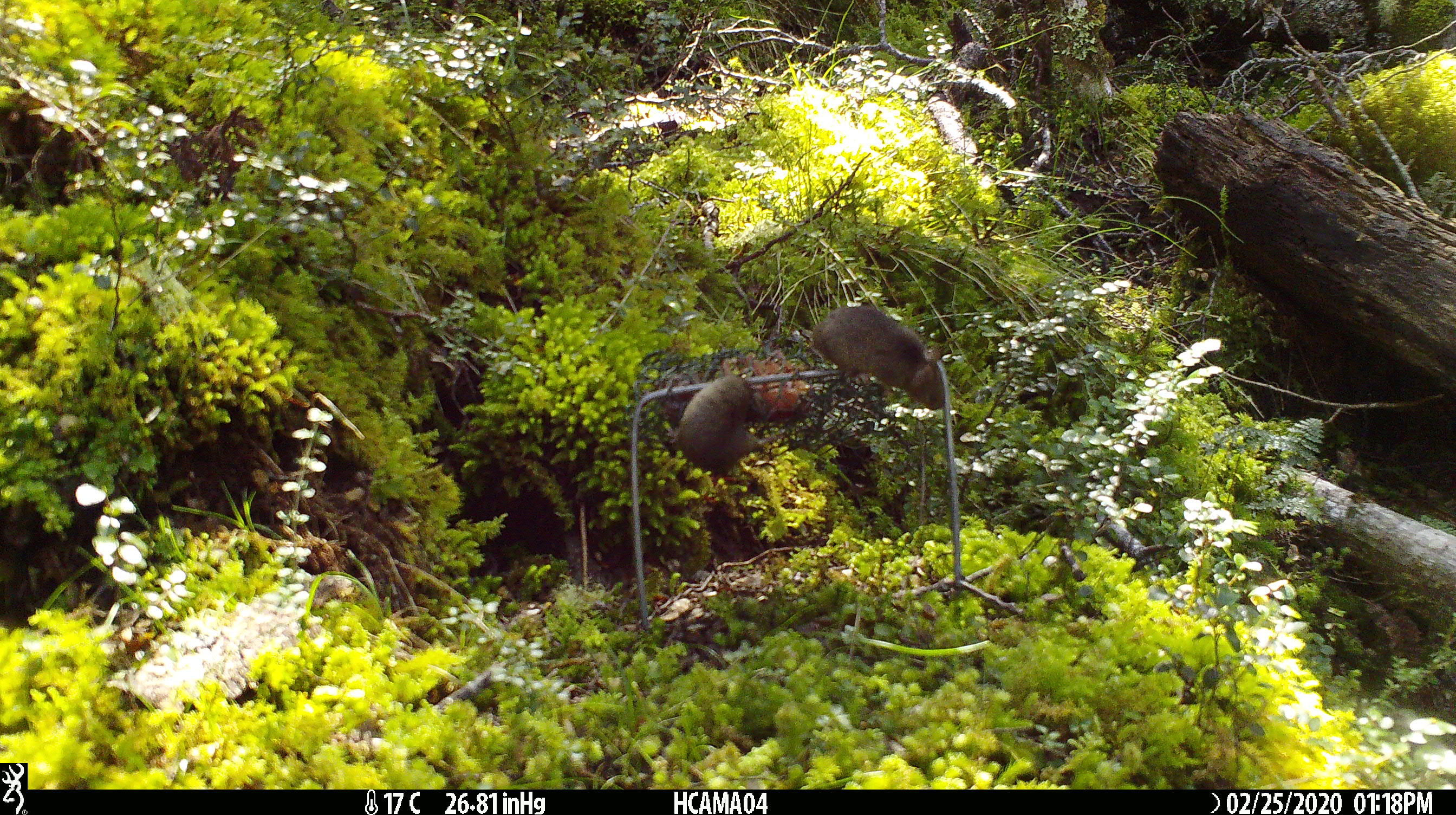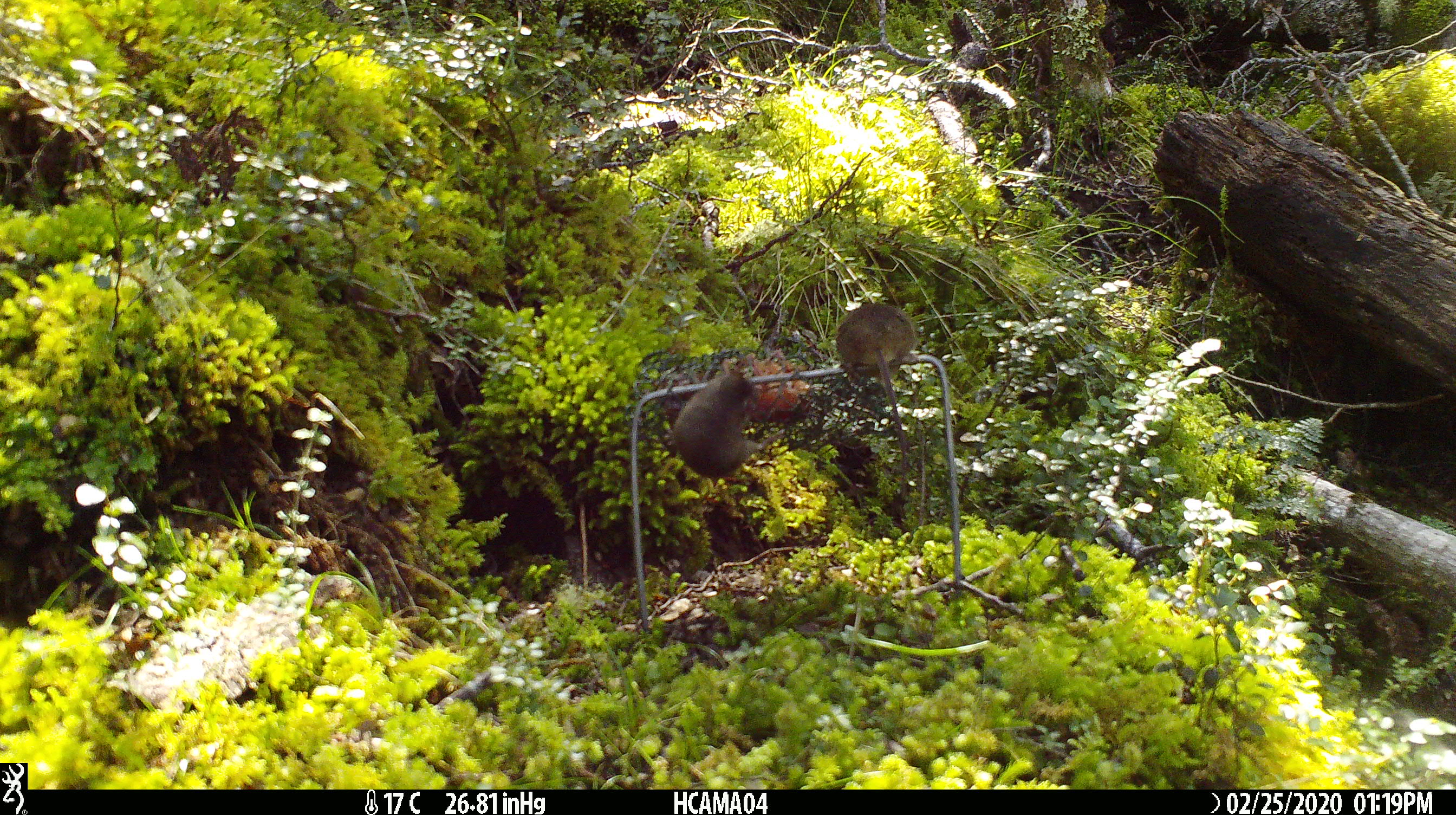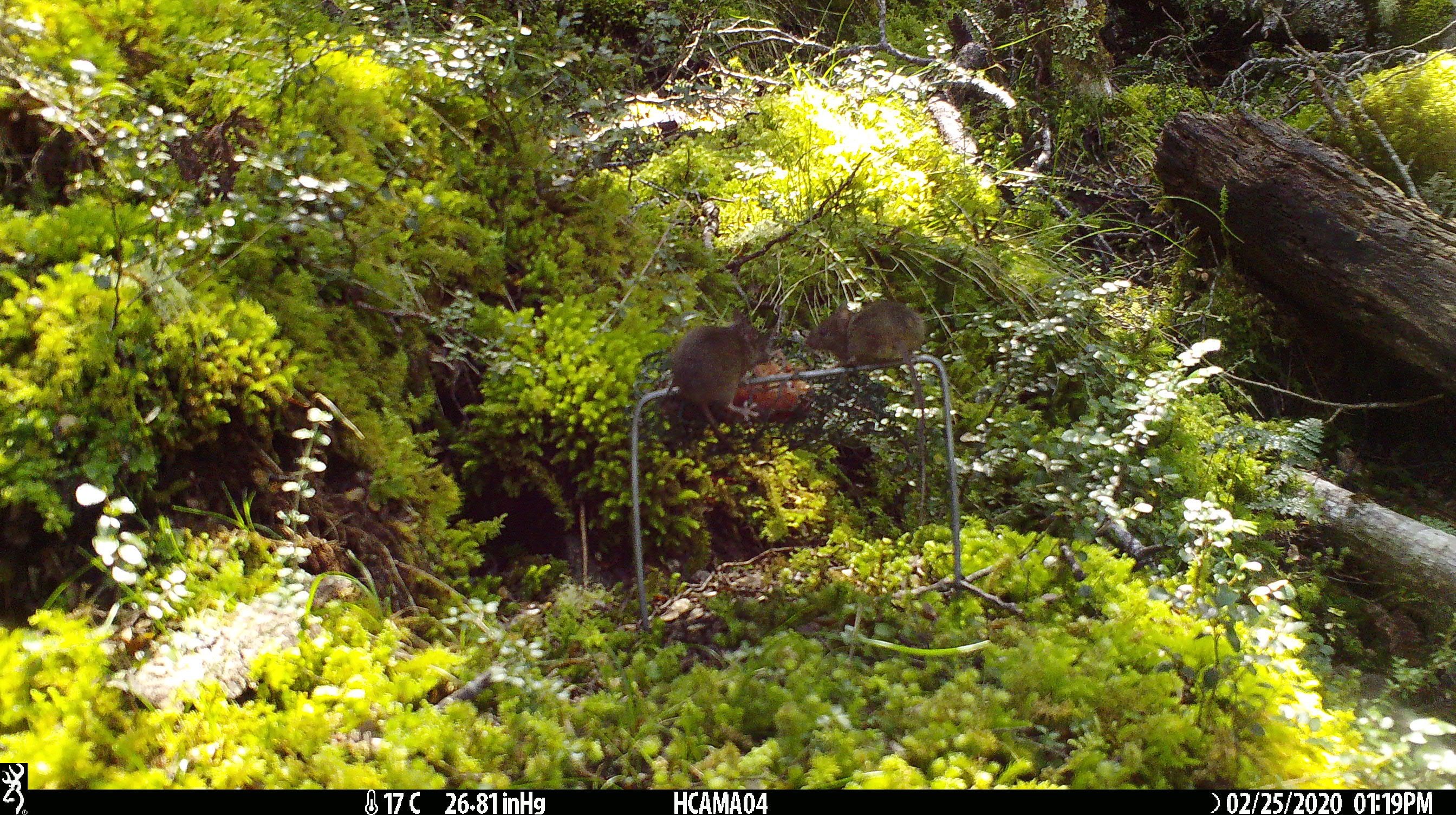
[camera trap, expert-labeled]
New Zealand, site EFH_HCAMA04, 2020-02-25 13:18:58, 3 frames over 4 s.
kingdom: Animalia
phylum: Chordata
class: Mammalia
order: Rodentia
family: Muridae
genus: Mus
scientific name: Mus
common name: mouse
Mouse (Mus).